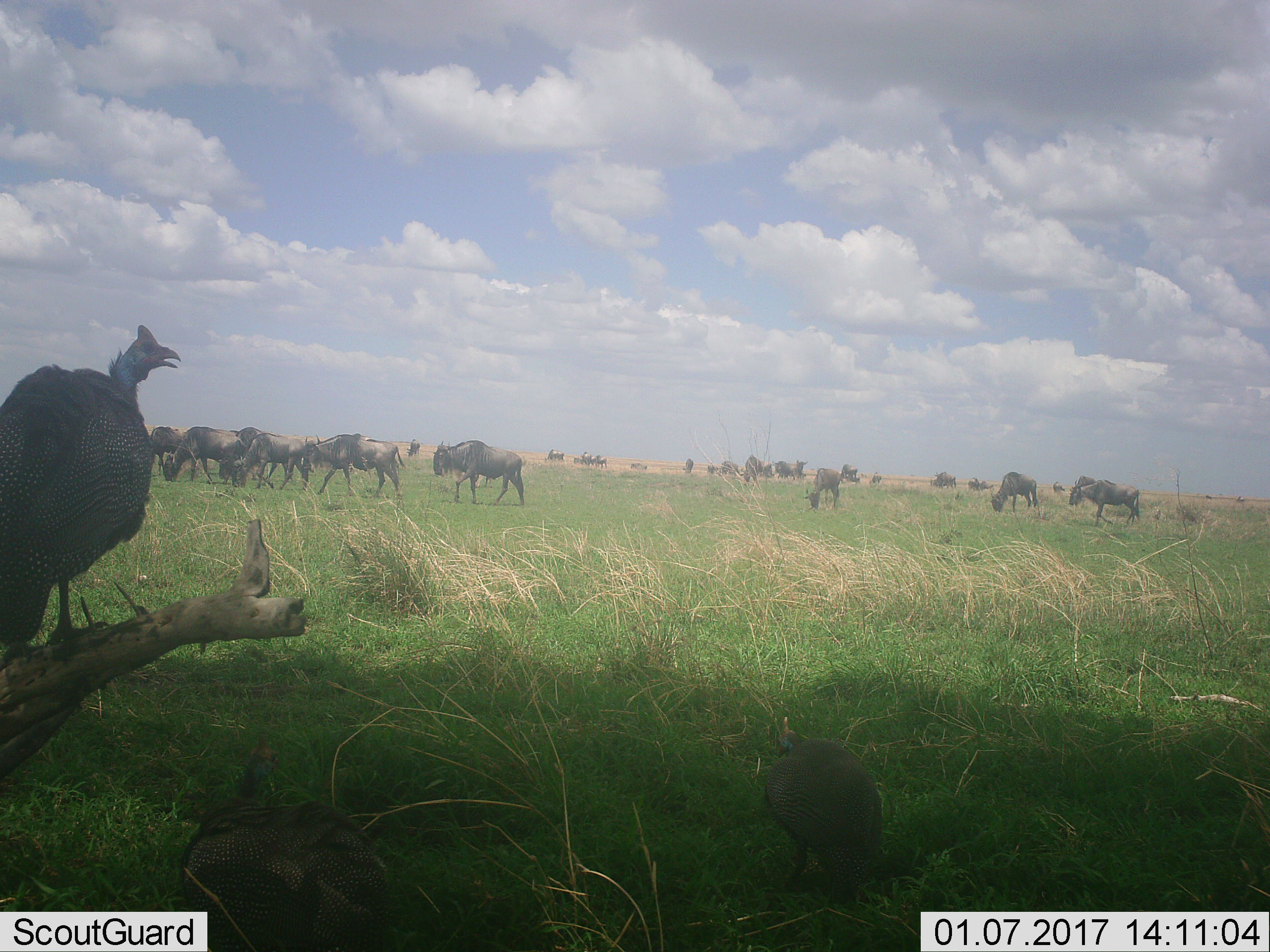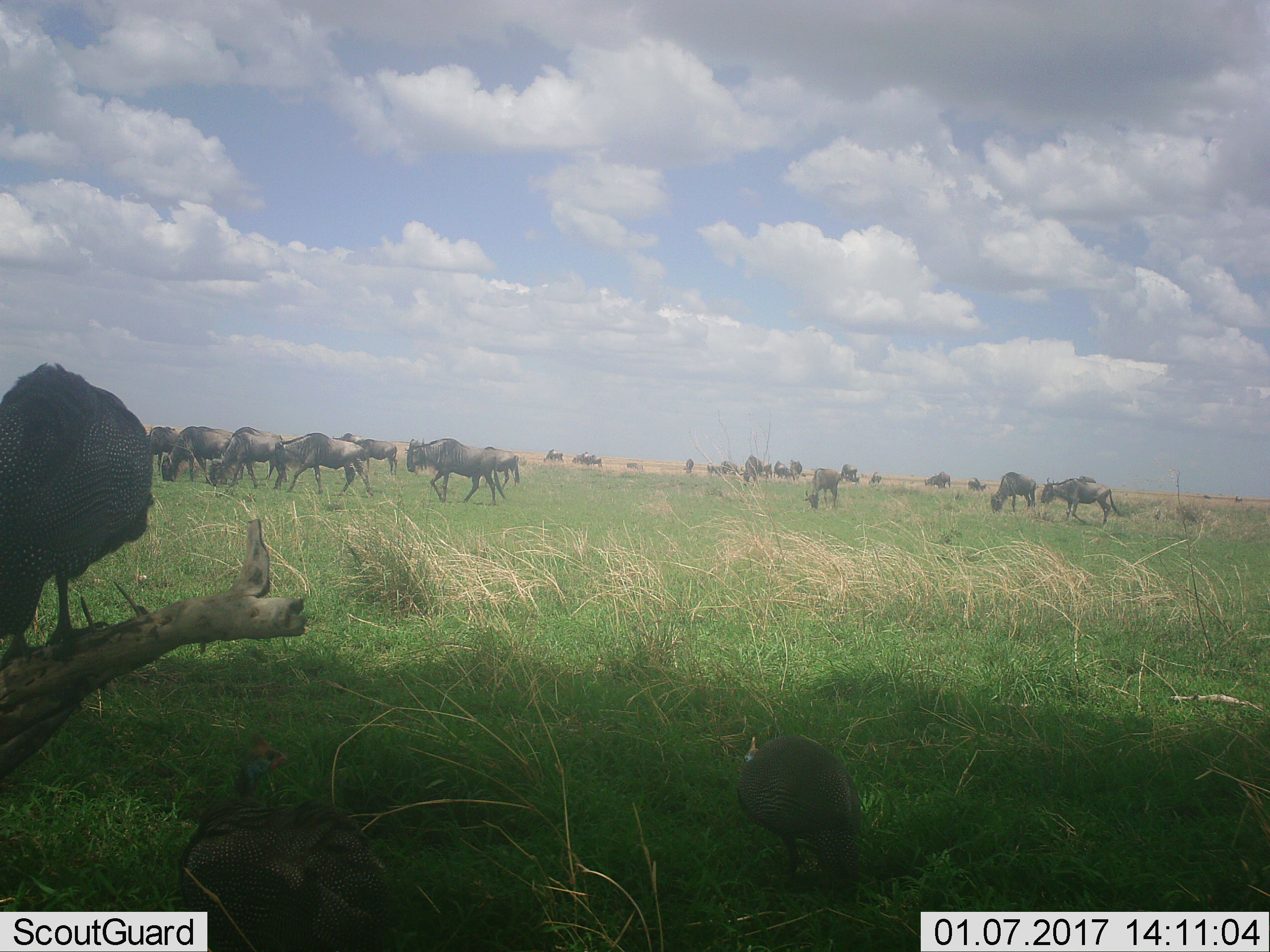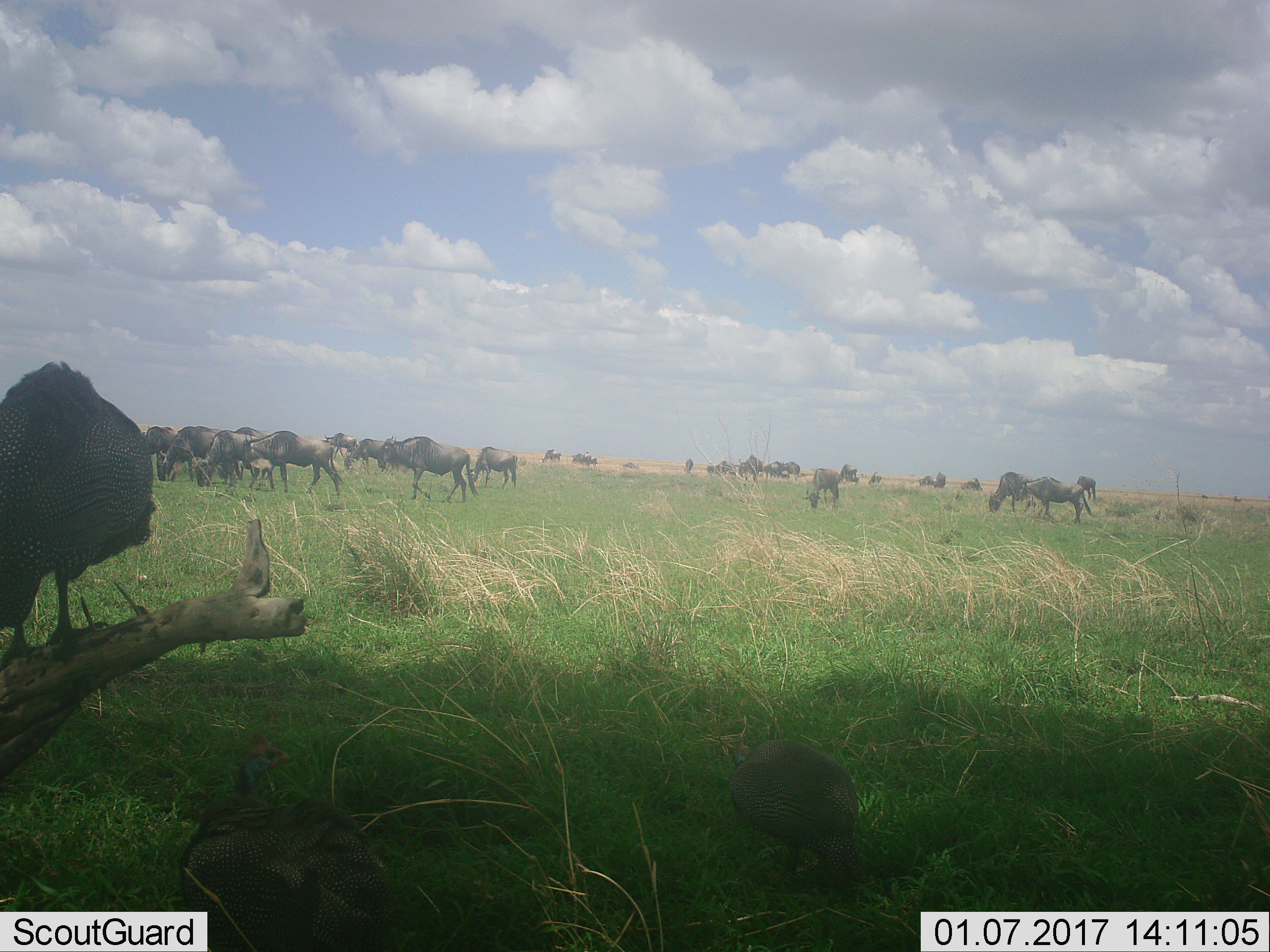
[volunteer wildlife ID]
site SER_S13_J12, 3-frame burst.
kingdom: Animalia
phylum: Chordata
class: Aves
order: Galliformes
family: Numididae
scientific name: Numididae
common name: guineafowl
Guineafowl (Numididae), count 3. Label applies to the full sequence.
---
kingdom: Animalia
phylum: Chordata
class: Mammalia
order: Artiodactyla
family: Bovidae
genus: Connochaetes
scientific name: Connochaetes taurinus taurinus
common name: blue wildebeest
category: wildebeestblue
Wildebeestblue (blue wildebeest) (Connochaetes taurinus taurinus), count 11-50. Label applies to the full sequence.